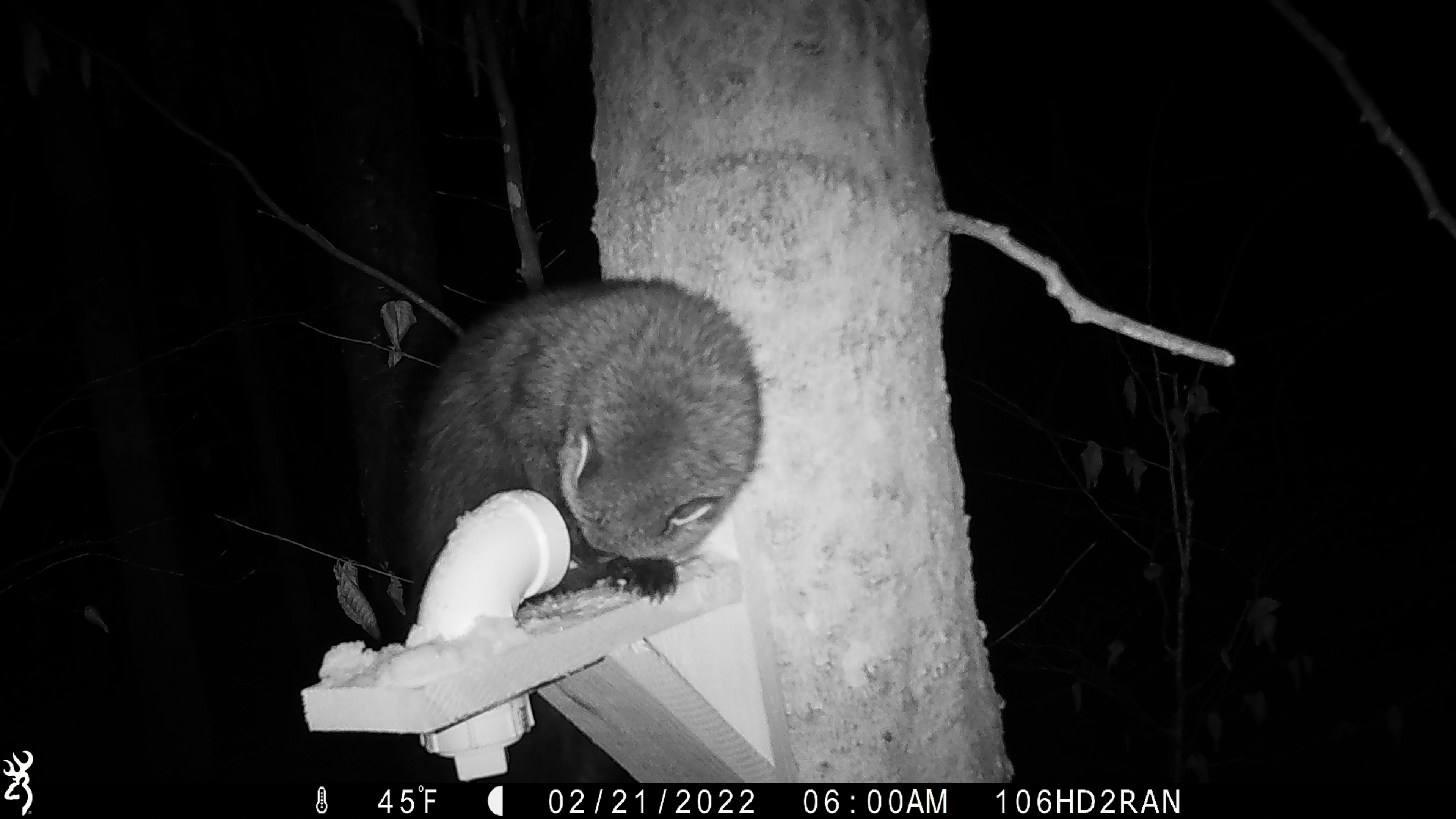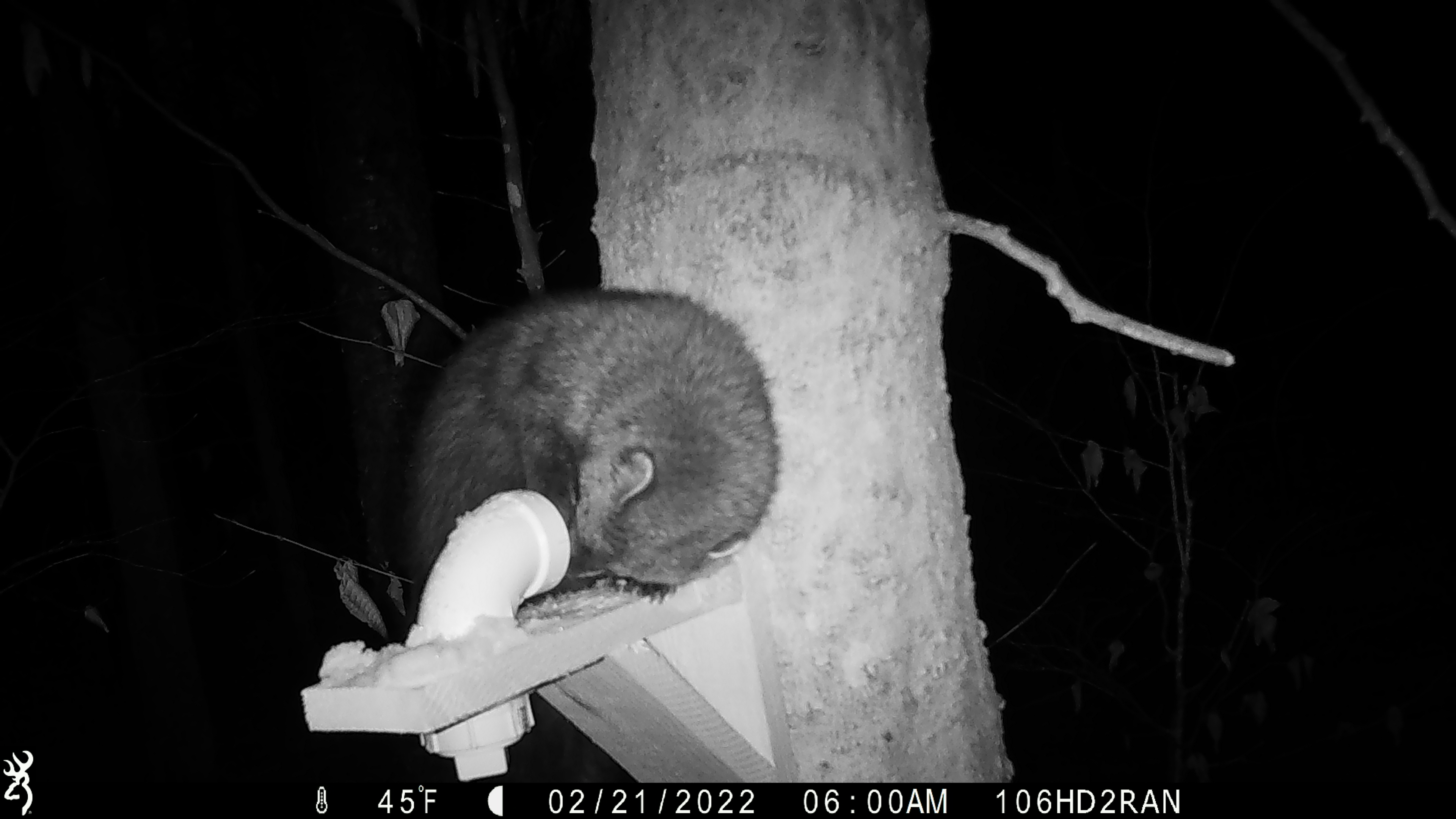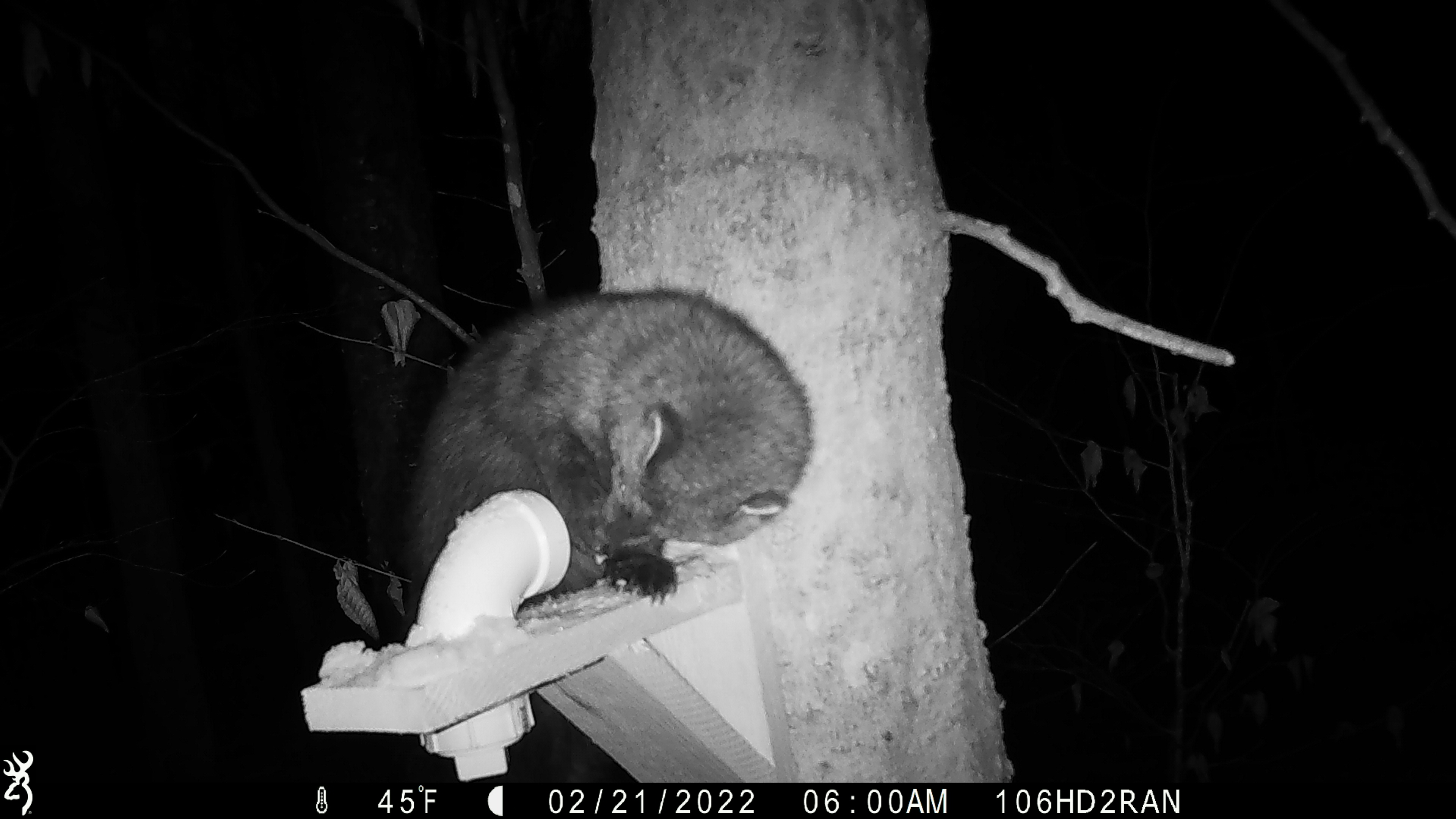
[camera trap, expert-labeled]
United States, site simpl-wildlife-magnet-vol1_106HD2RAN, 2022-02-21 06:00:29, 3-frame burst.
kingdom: Animalia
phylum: Chordata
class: Mammalia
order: Carnivora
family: Mustelidae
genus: Pekania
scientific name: Pekania pennanti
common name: fisher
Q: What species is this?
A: Fisher (Pekania pennanti).